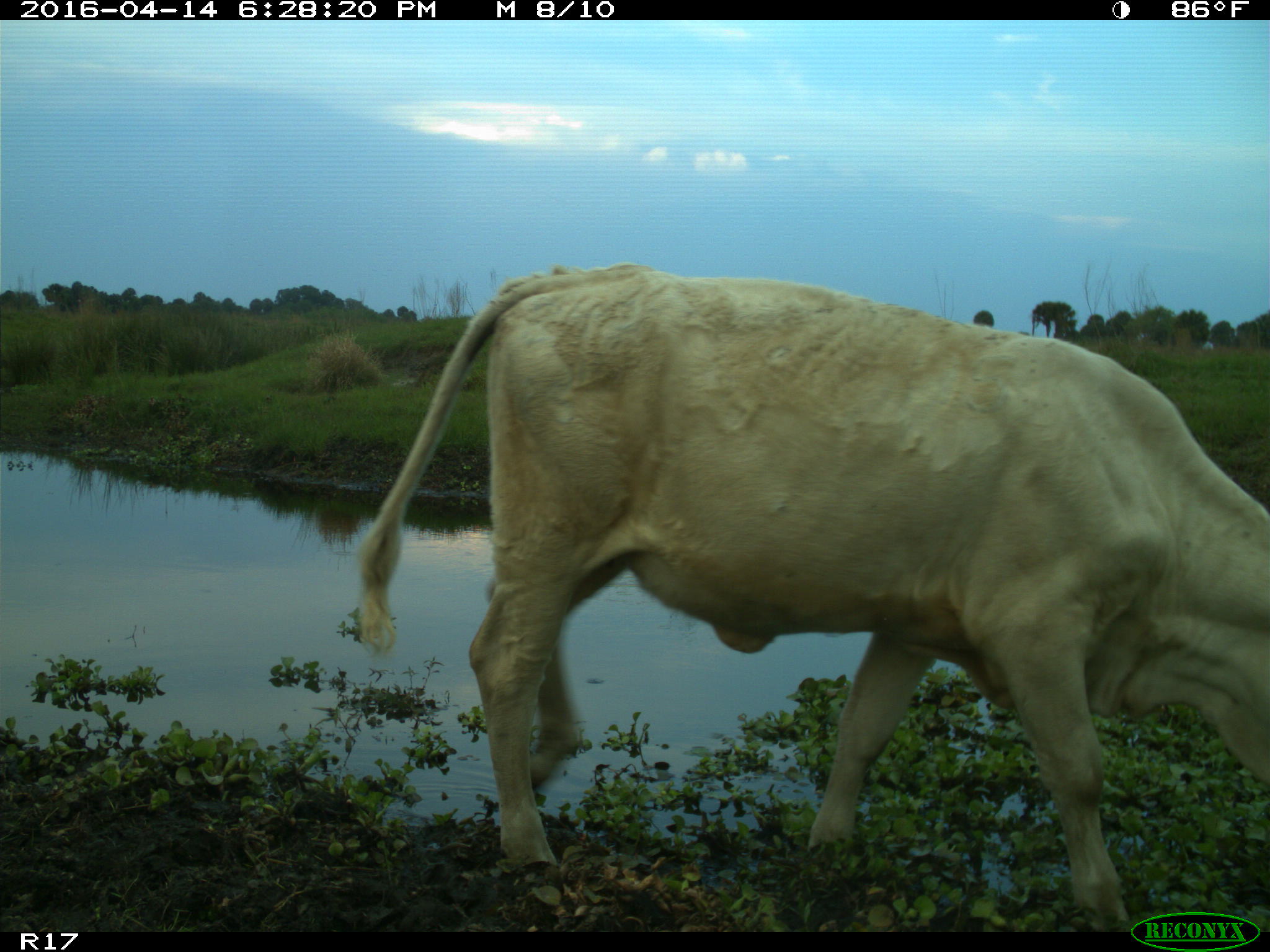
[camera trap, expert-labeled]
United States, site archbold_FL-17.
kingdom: Animalia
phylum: Chordata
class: Mammalia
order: Artiodactyla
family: Bovidae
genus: Bos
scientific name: Bos taurus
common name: domestic cow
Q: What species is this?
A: Bos taurus (domestic cow).